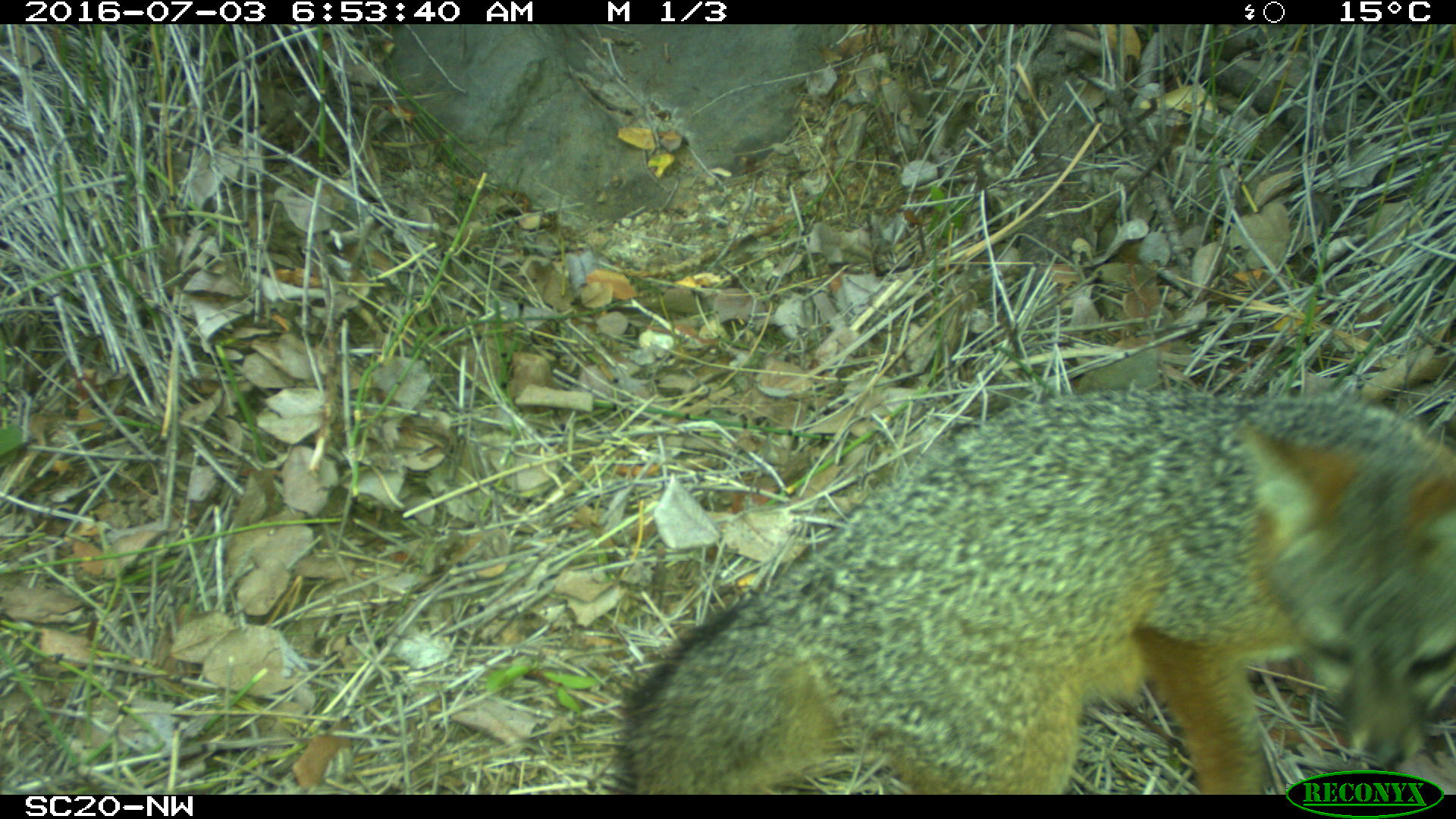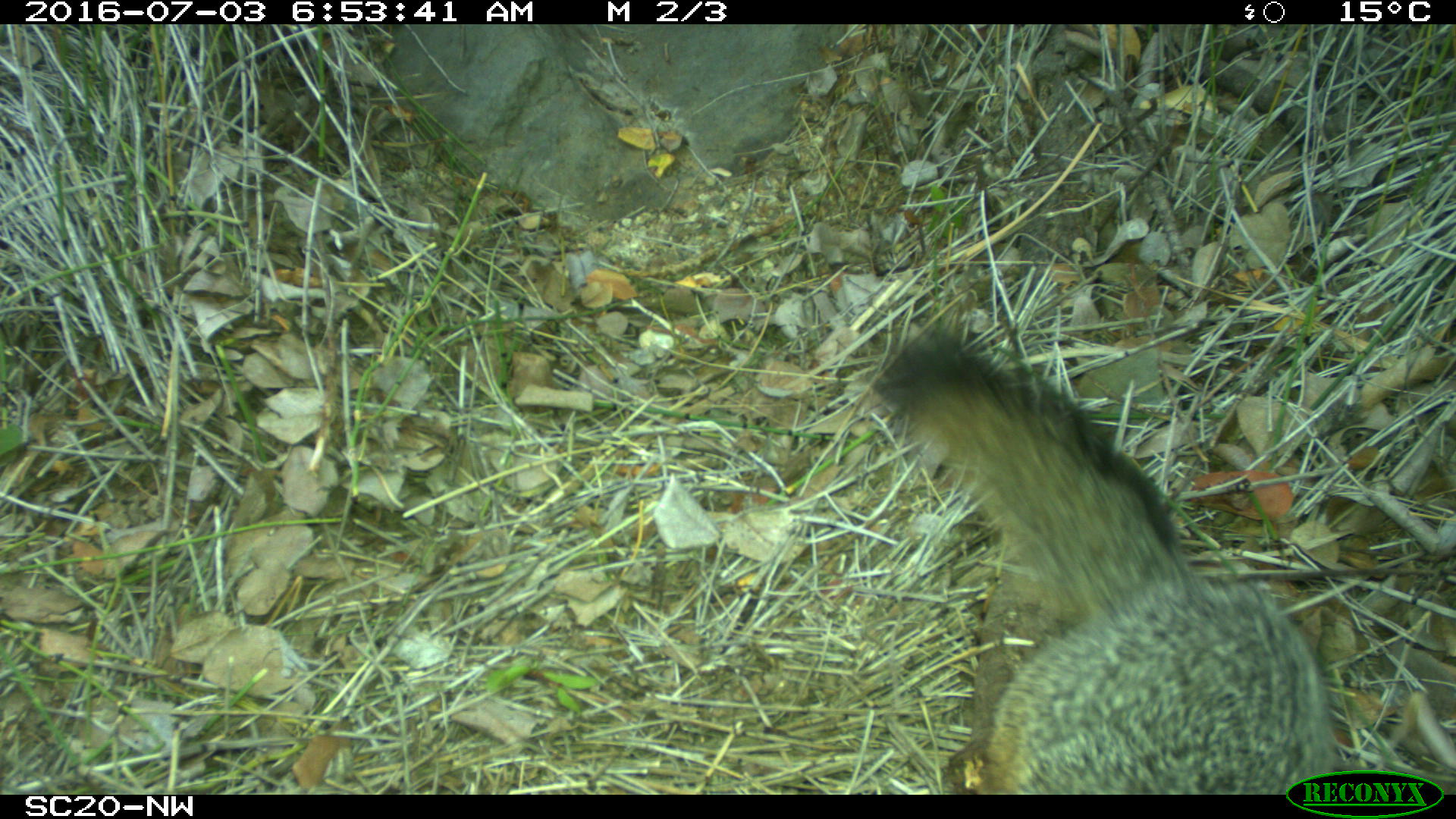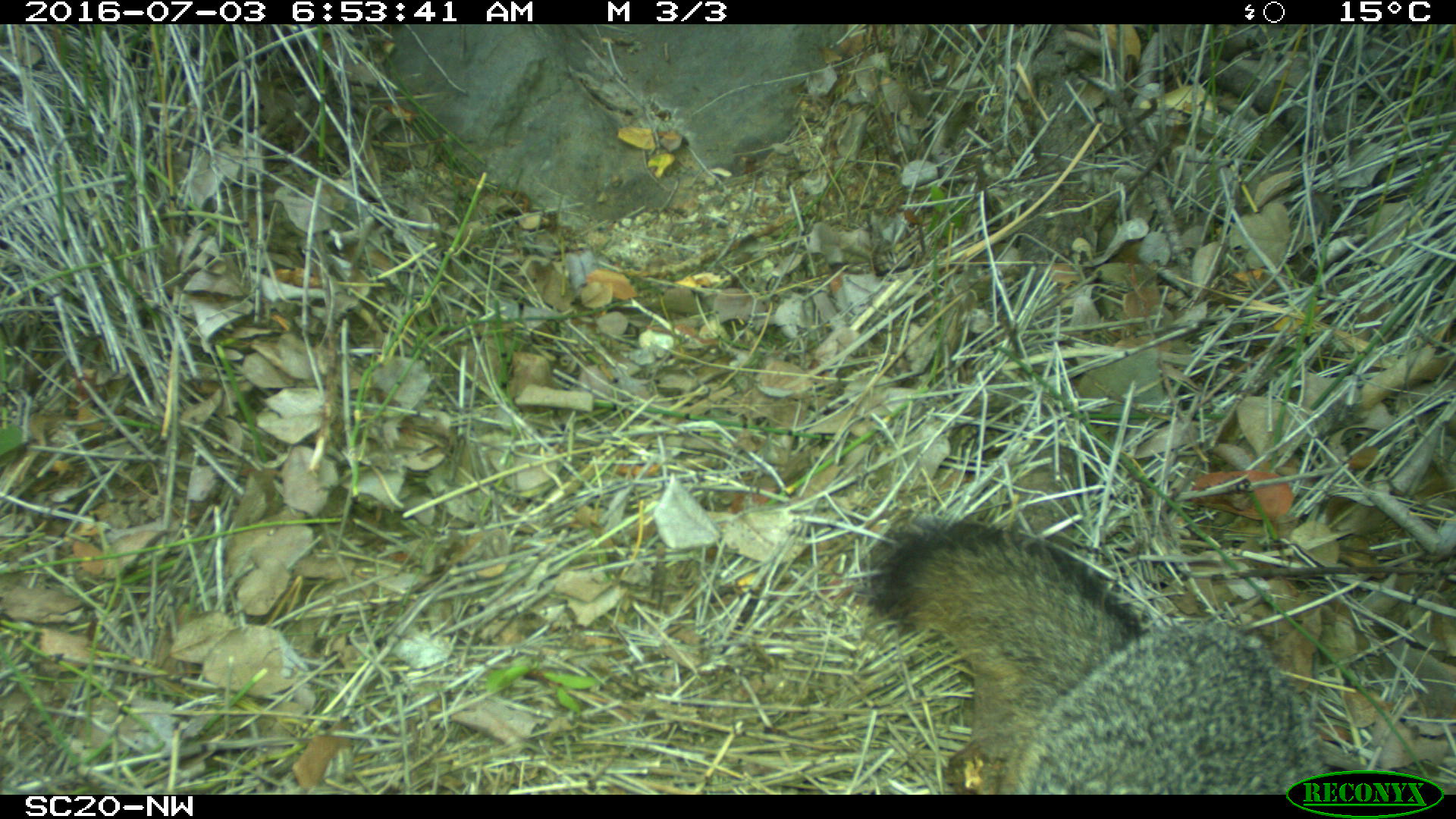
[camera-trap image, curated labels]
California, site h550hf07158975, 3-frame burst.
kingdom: Animalia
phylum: Chordata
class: Mammalia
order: Carnivora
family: Canidae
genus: Urocyon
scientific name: Urocyon littoralis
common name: island fox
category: fox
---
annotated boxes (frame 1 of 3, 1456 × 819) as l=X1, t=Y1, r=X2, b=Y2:
fox: l=610, t=387, r=1455, b=794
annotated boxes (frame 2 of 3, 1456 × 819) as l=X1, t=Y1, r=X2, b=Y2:
fox: l=871, t=325, r=1345, b=792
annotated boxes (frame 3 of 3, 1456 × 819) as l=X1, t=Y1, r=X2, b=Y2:
fox: l=854, t=517, r=1328, b=794